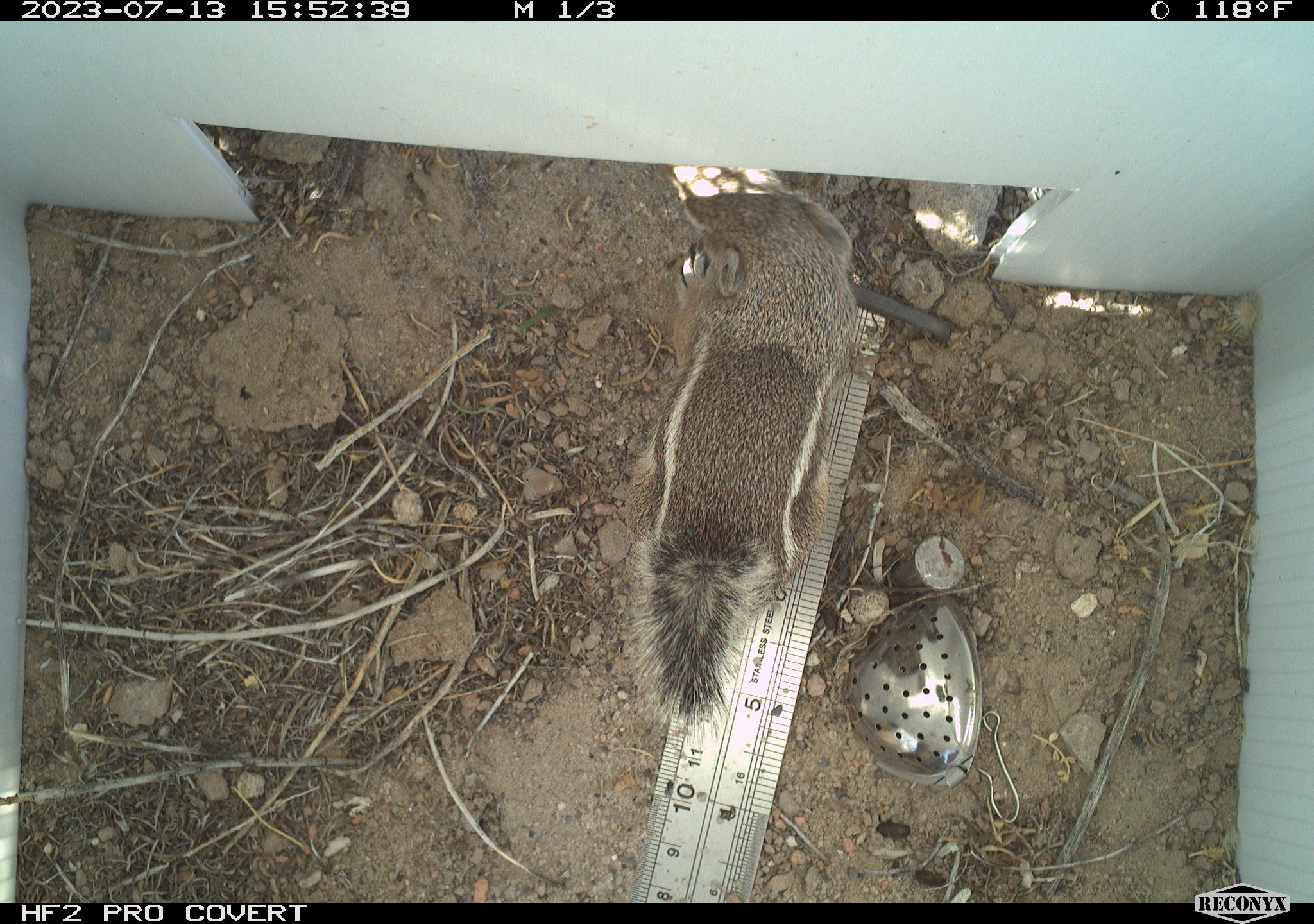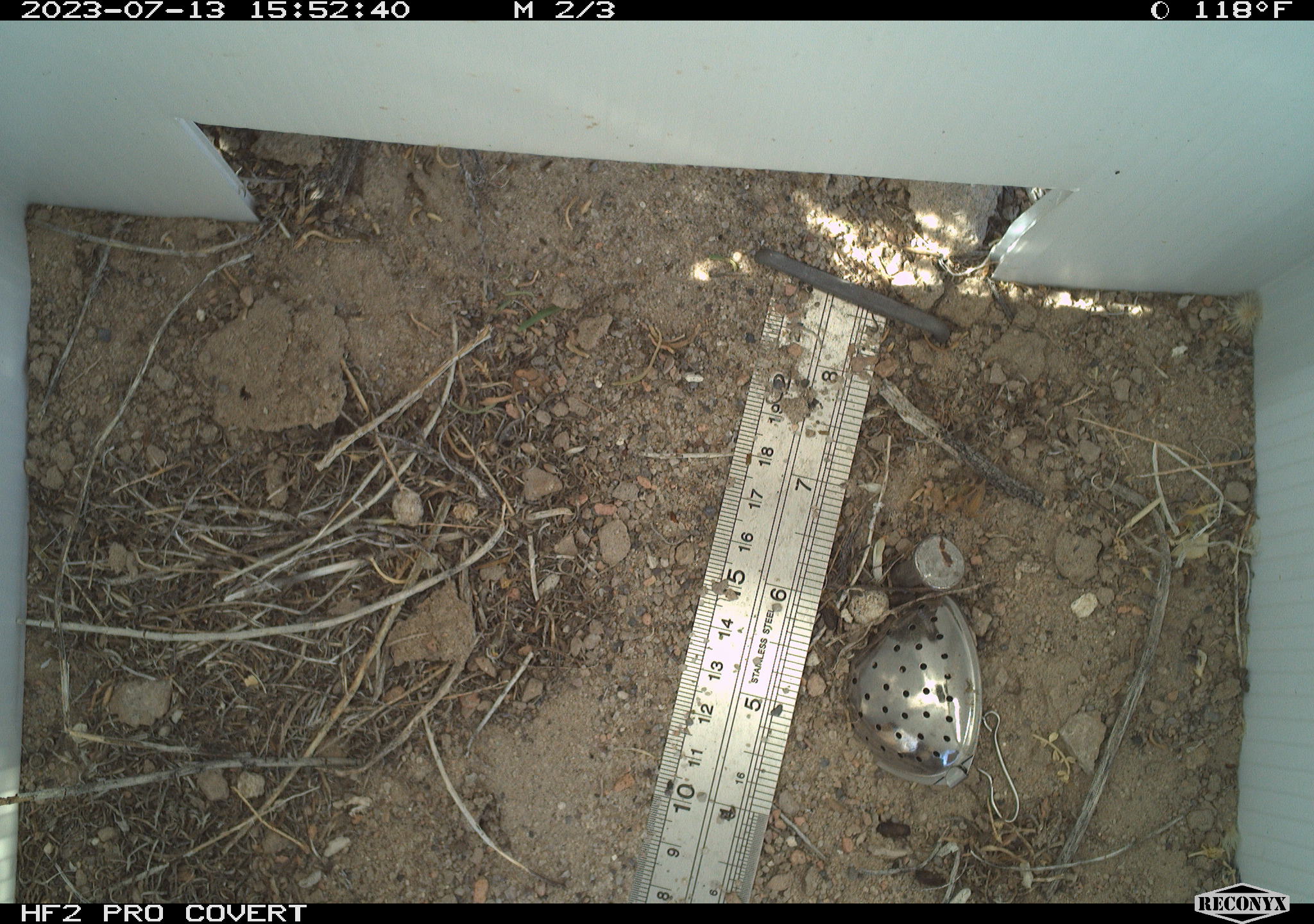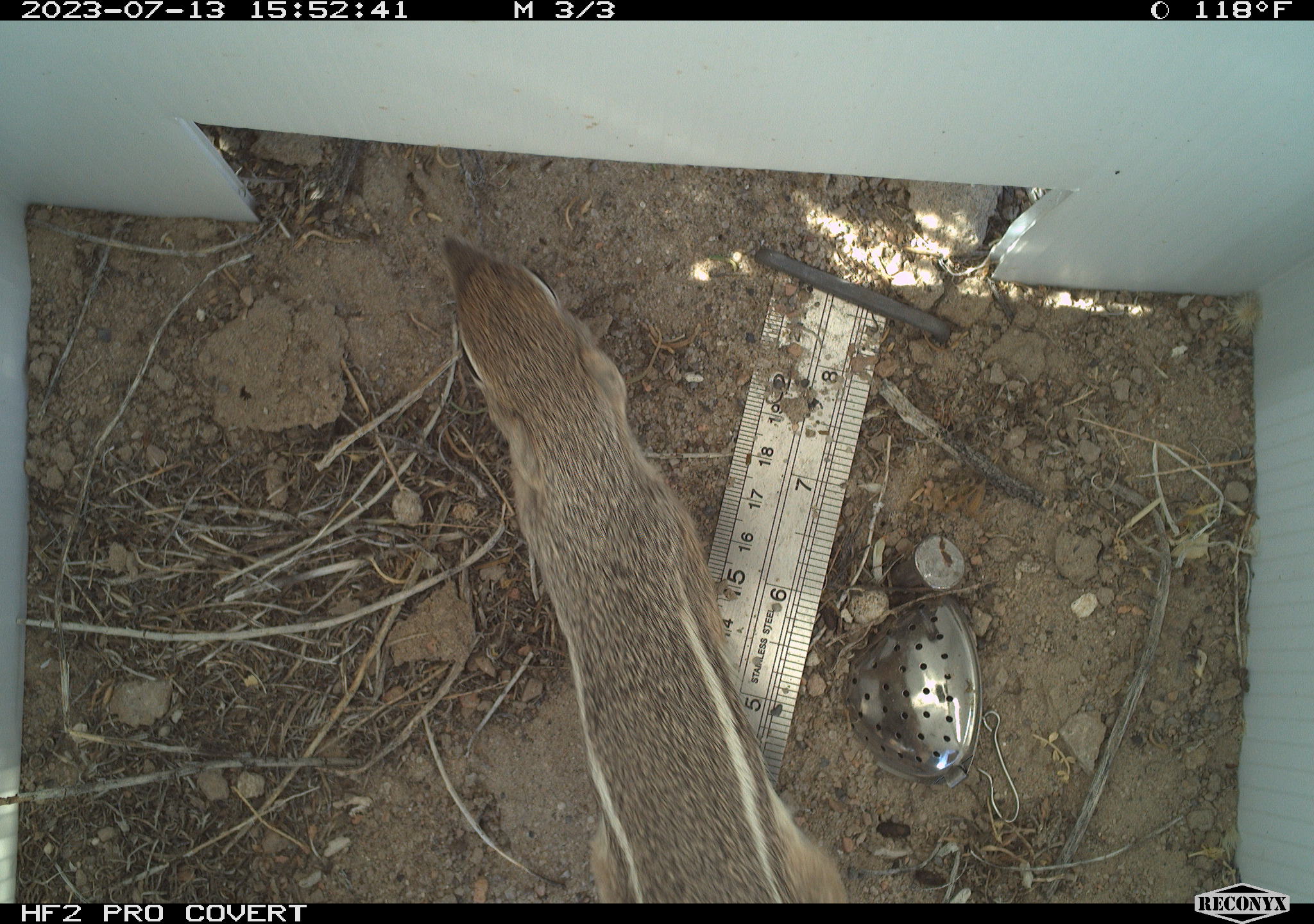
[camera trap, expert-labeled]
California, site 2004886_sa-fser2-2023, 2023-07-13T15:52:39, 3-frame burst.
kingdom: Animalia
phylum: Chordata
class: Mammalia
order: Rodentia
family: Sciuridae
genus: Ammospermophilus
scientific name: Ammospermophilus leucurus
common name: white-tailed antelope squirrel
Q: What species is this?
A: White-tailed antelope squirrel (Ammospermophilus leucurus).